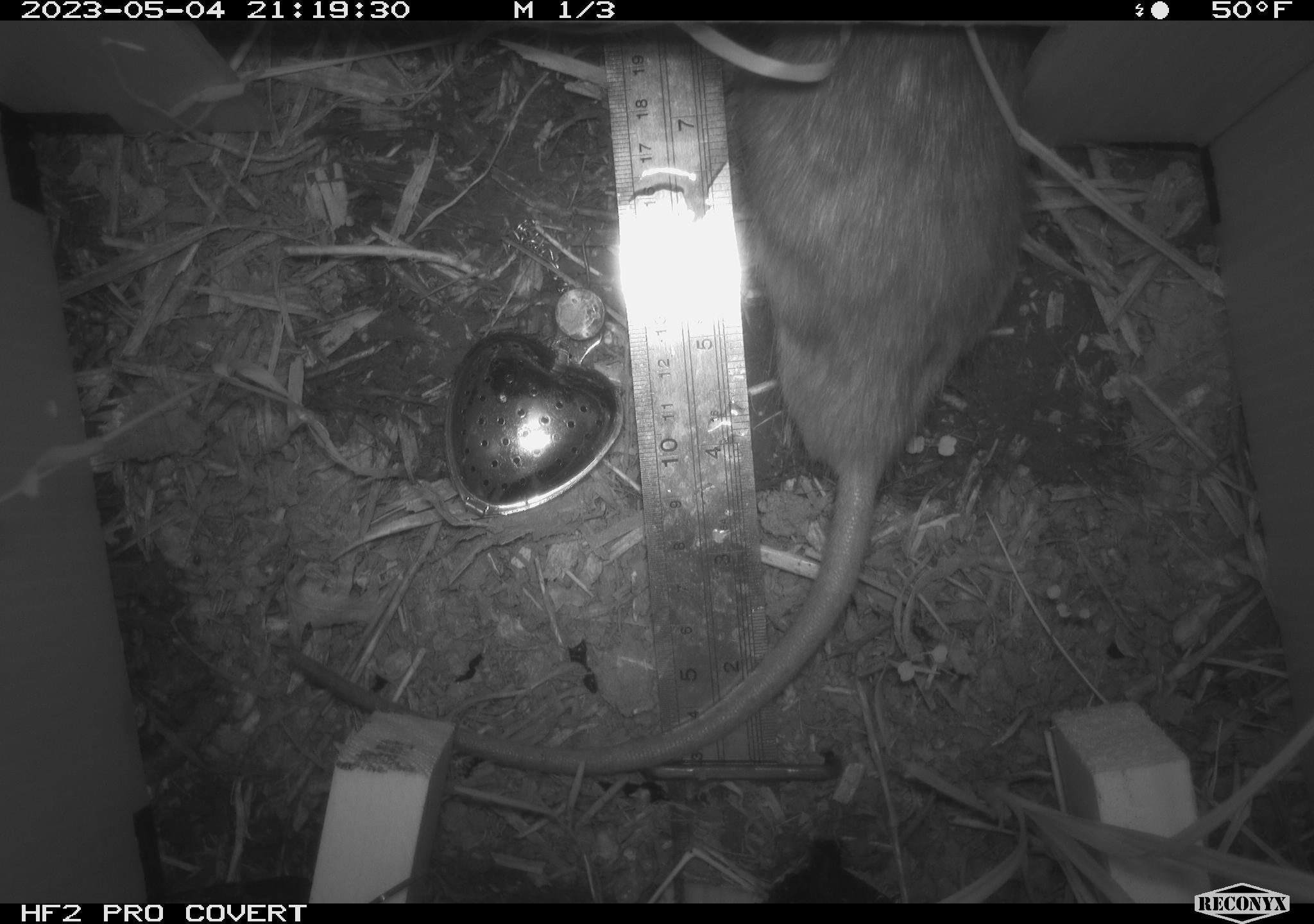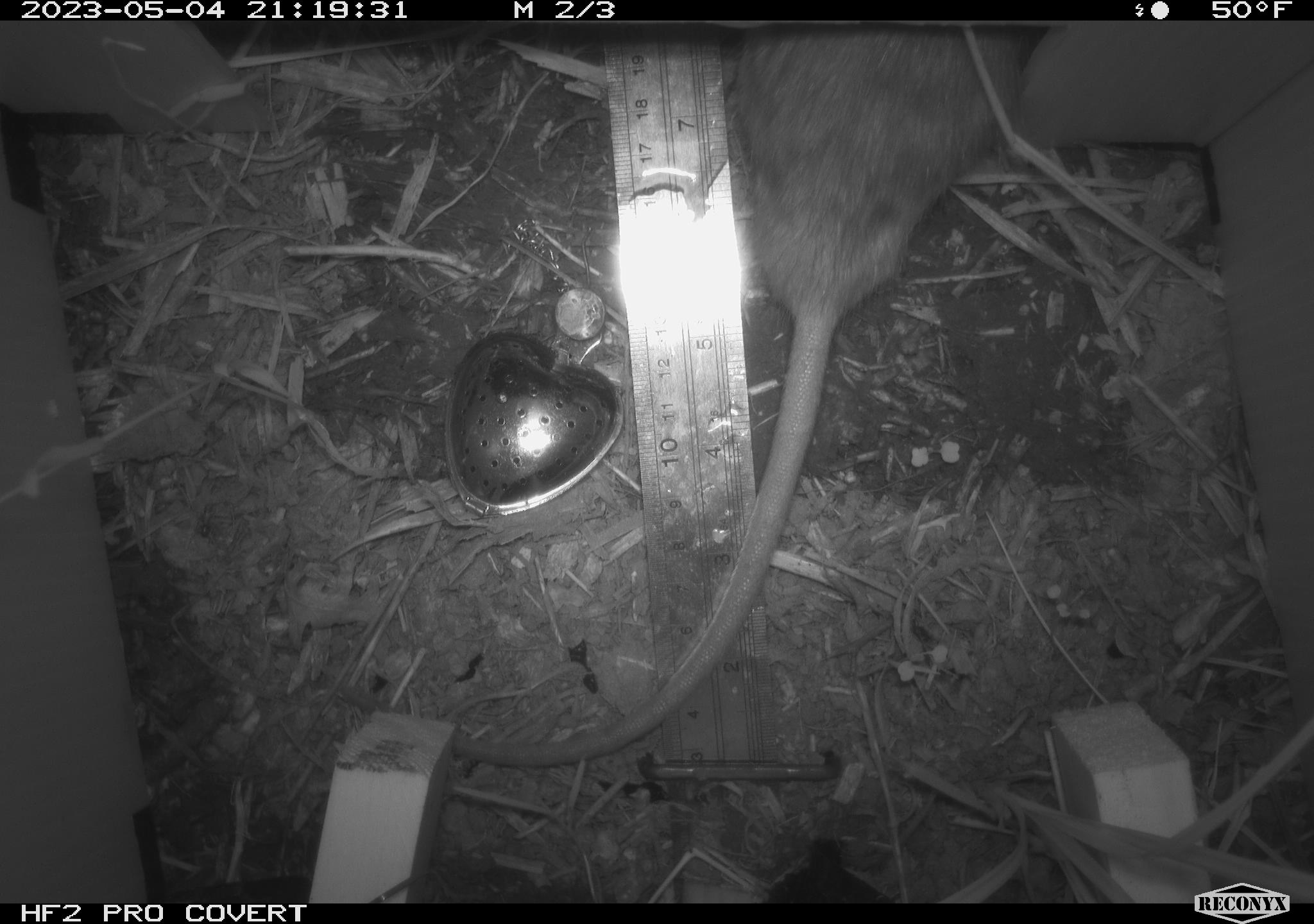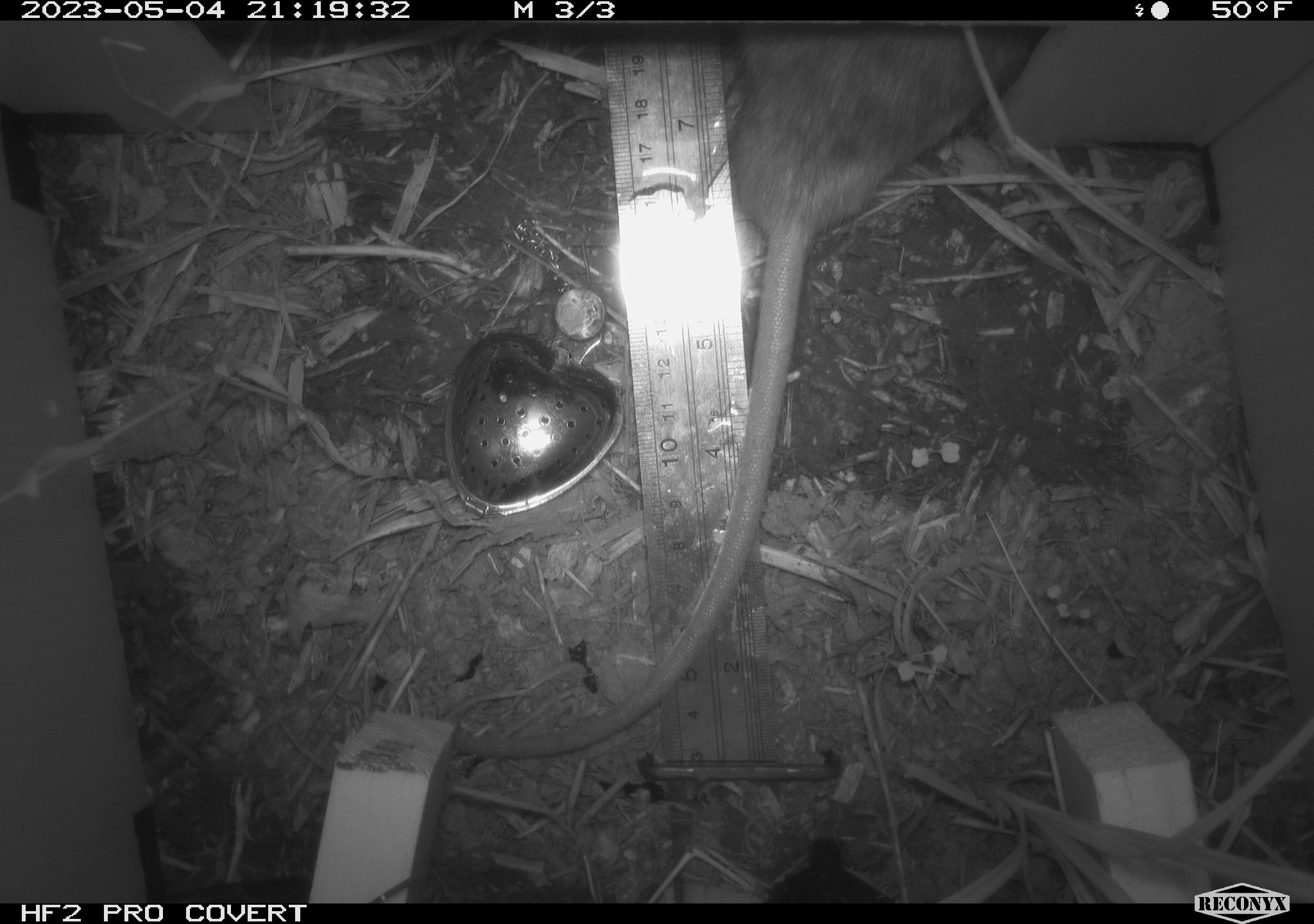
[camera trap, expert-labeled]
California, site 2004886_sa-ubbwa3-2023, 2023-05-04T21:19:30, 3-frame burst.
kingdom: Animalia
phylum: Chordata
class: Mammalia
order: Rodentia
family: Muridae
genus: Rattus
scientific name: Rattus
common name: rat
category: rattus species